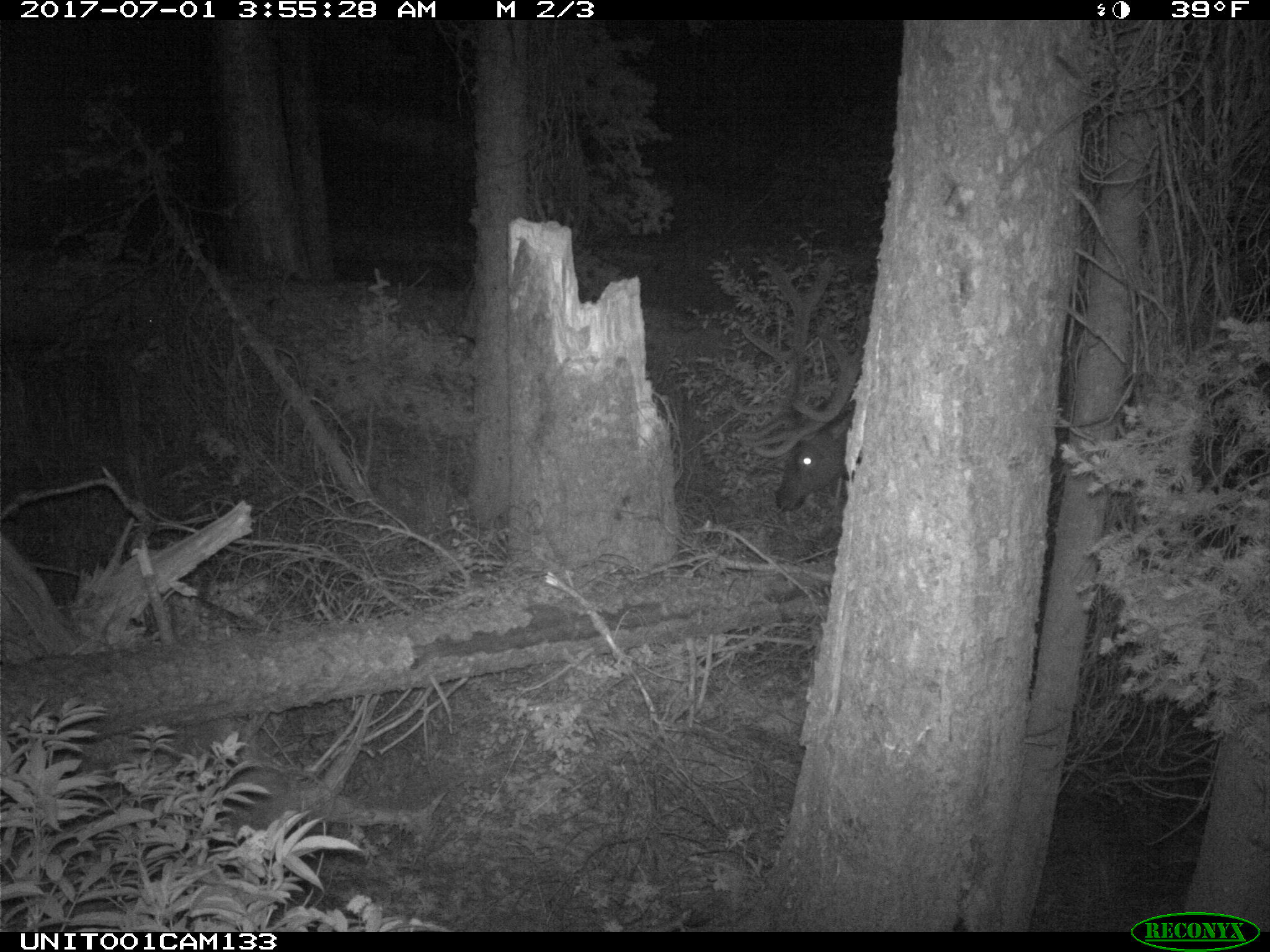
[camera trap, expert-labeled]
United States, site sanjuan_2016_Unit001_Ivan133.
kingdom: Animalia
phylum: Chordata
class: Mammalia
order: Artiodactyla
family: Cervidae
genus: Cervus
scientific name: Cervus elaphus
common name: red deer